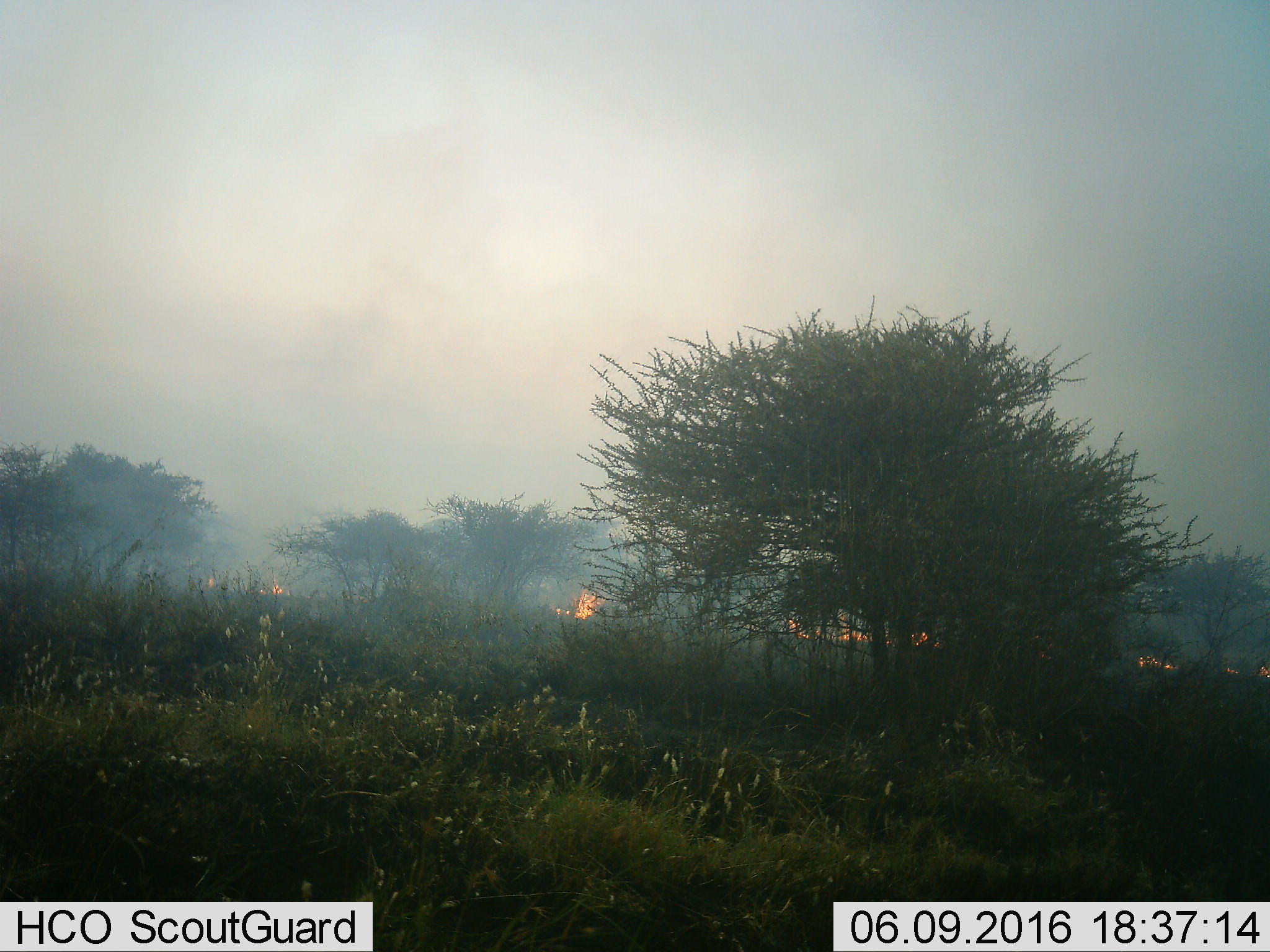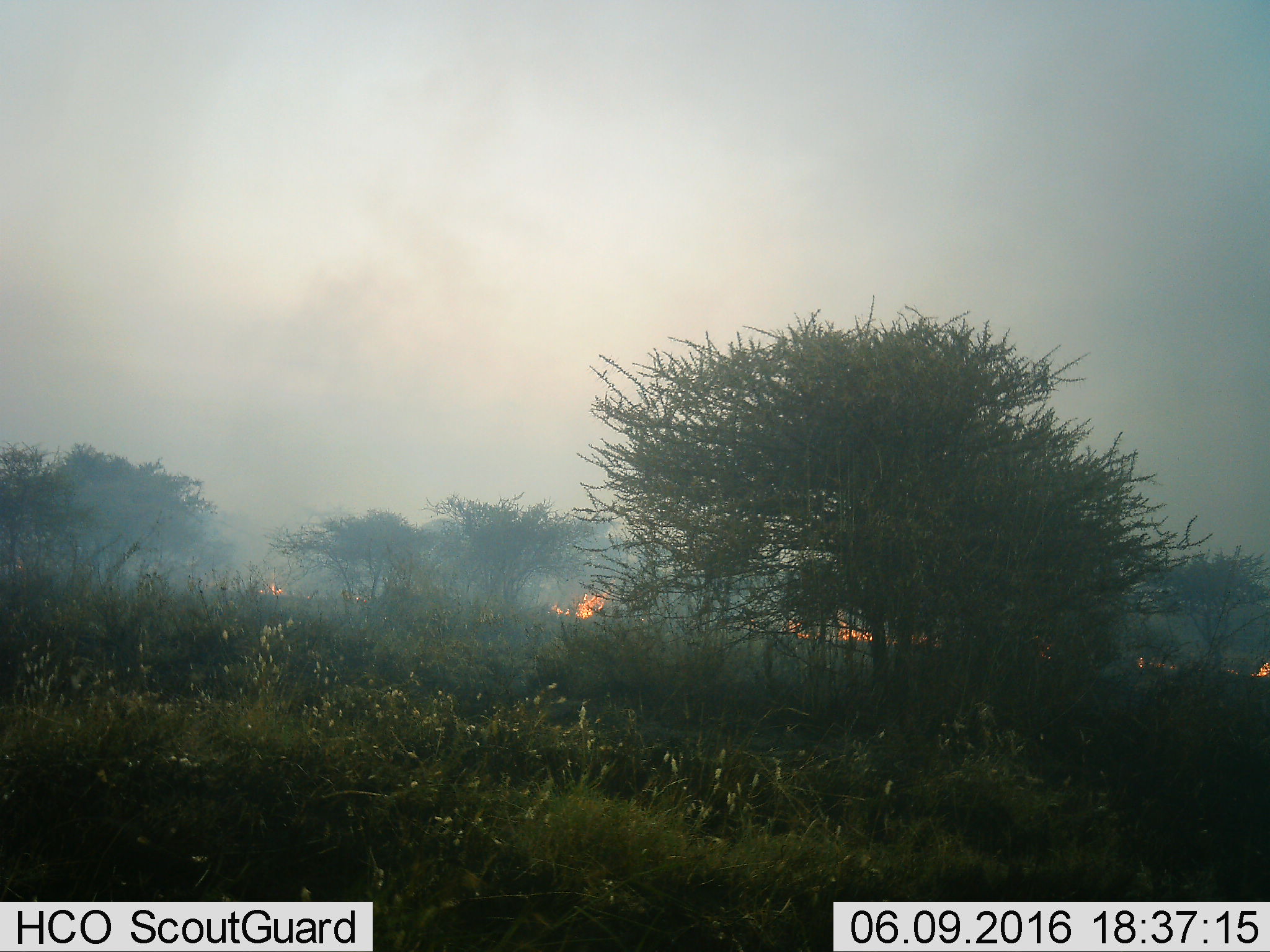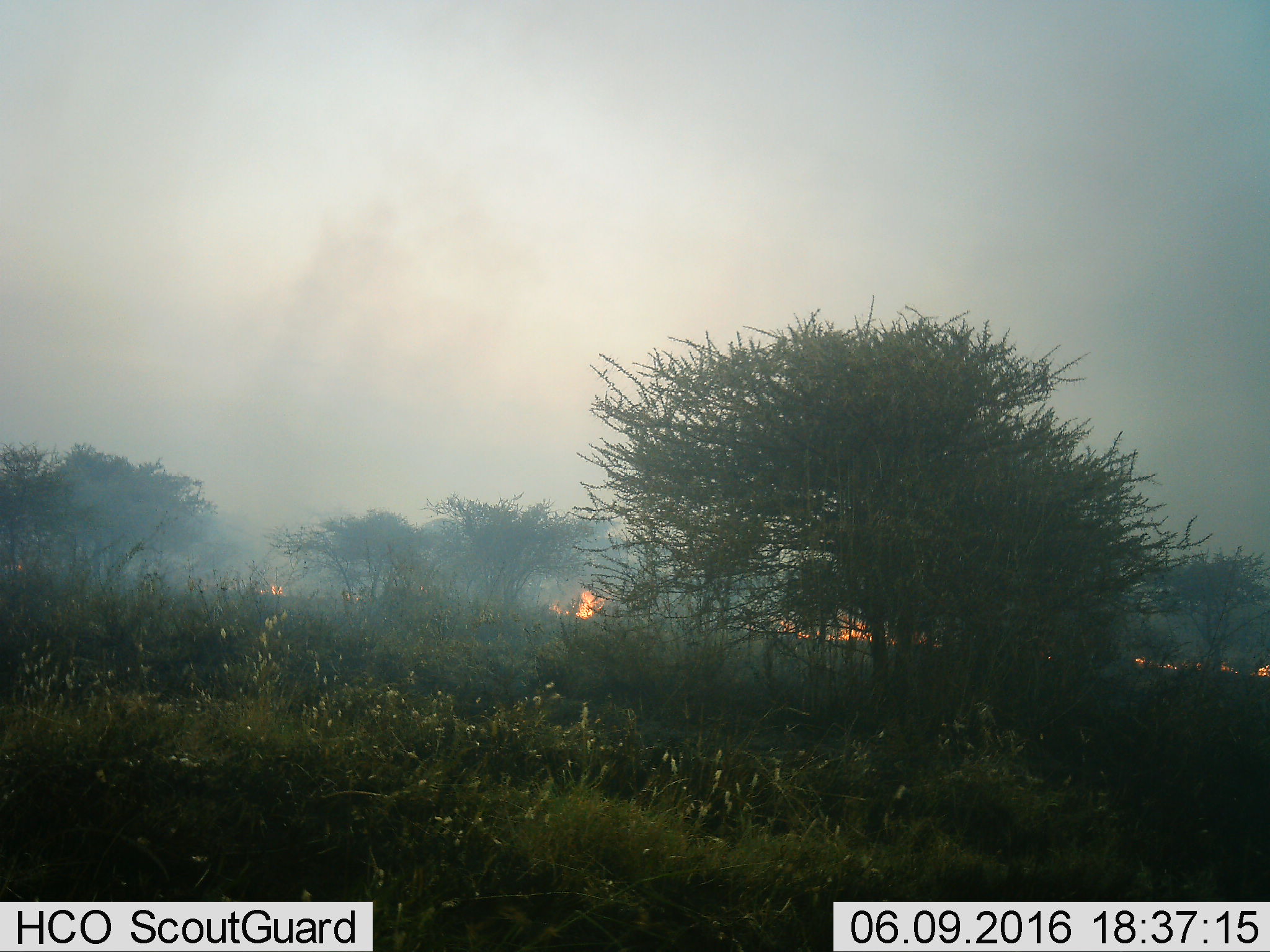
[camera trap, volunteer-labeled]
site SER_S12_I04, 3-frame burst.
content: unidentified animal